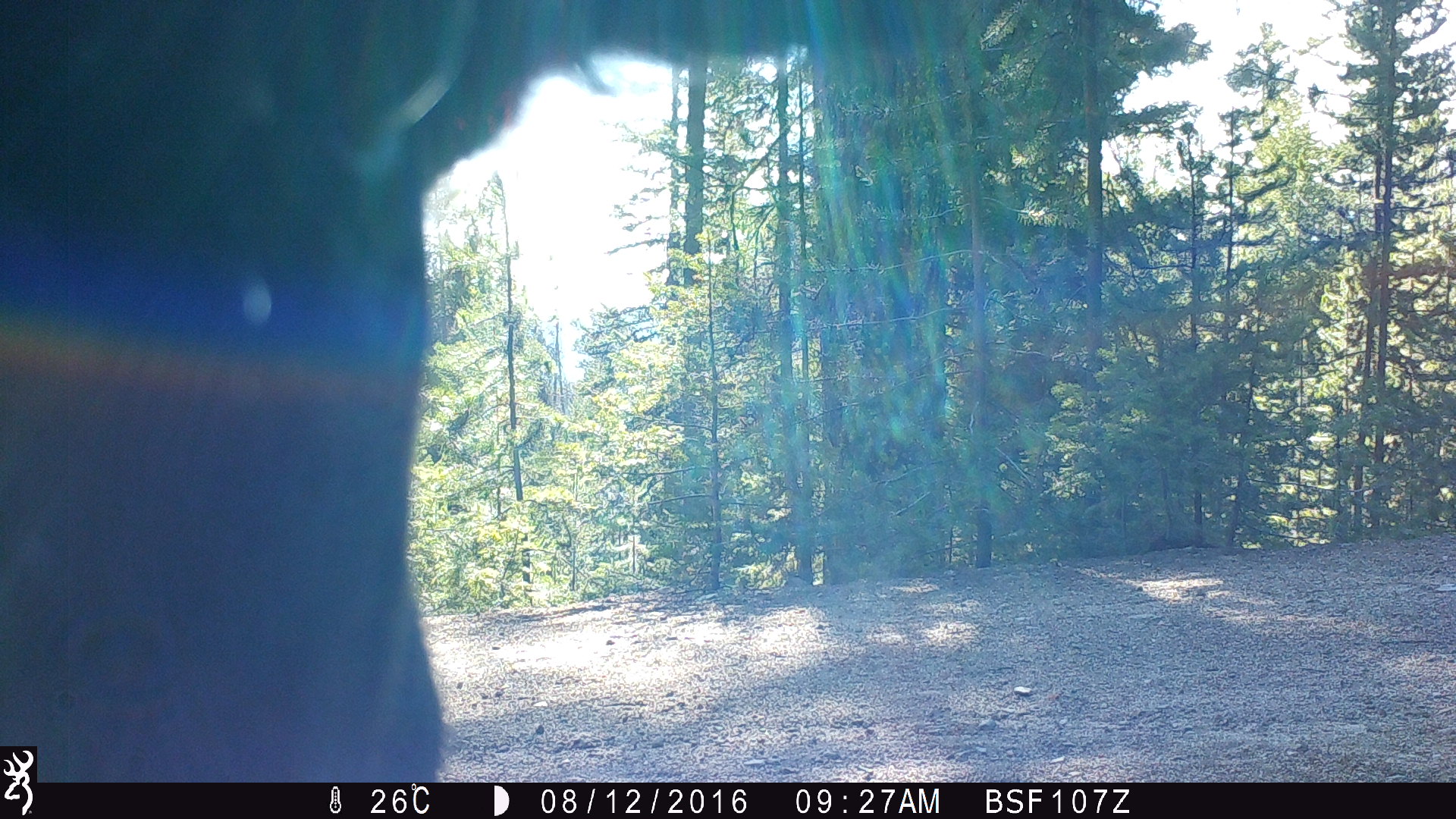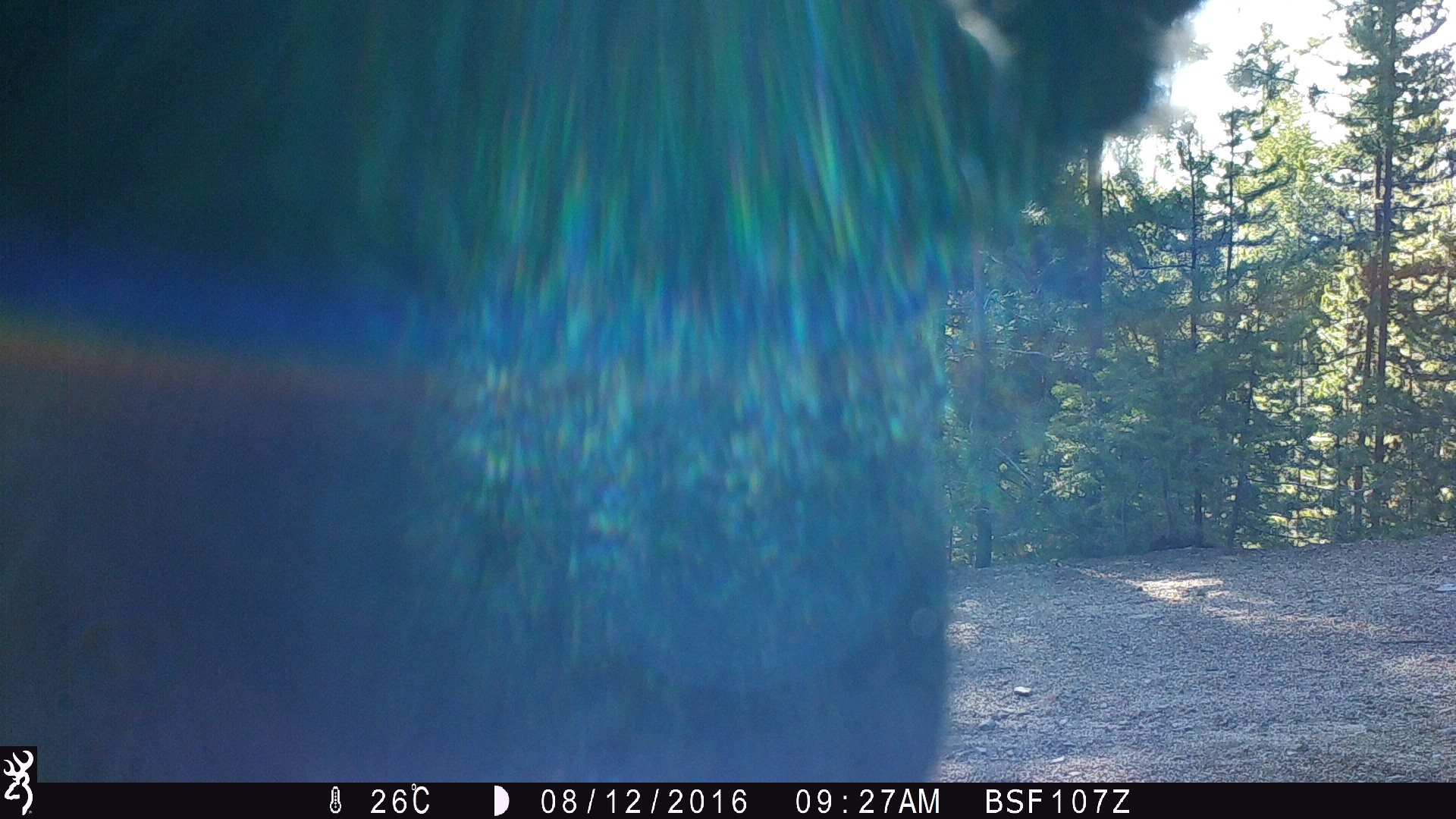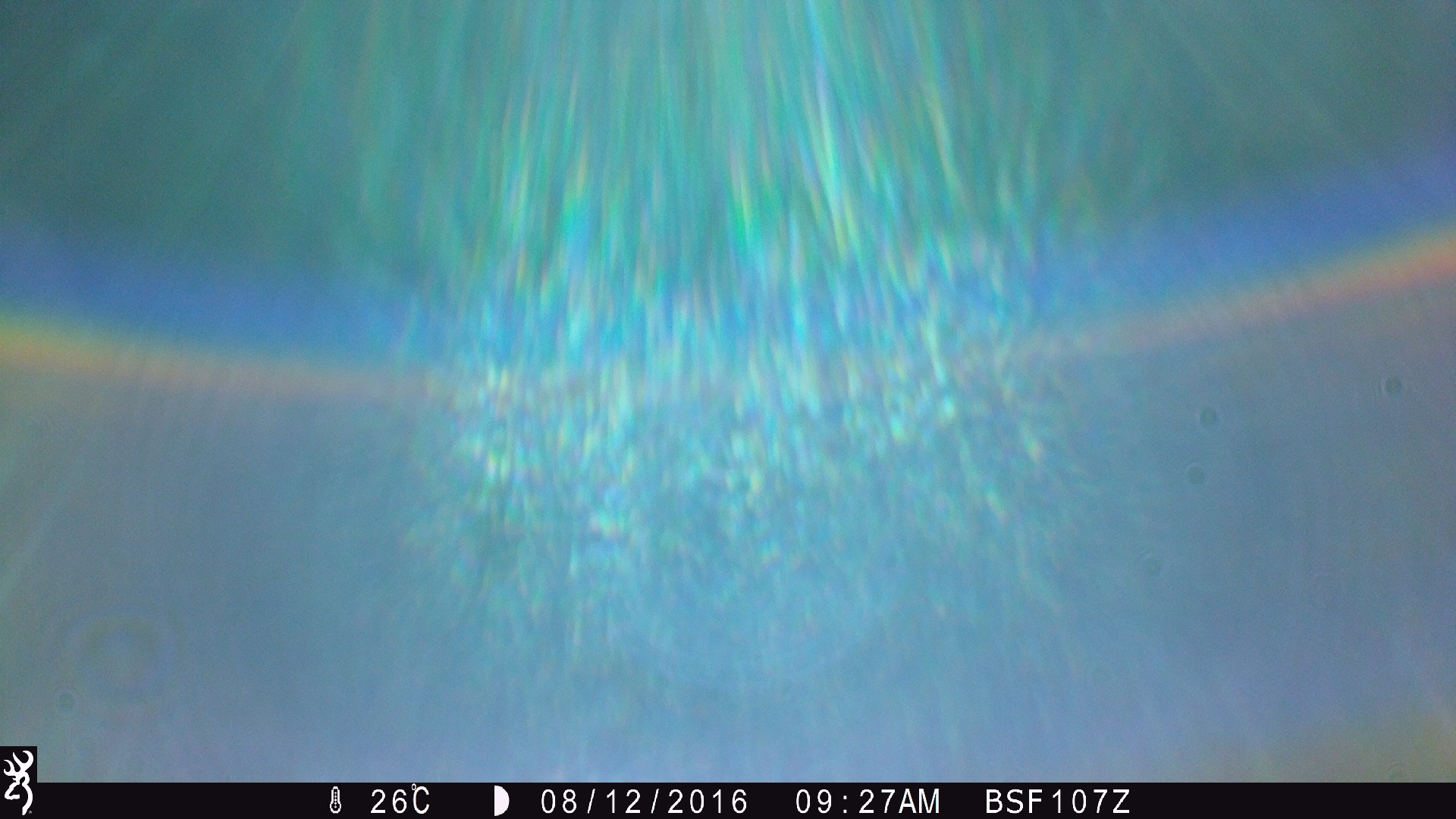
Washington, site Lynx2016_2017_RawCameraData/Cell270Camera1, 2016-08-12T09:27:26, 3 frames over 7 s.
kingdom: Animalia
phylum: Chordata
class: Mammalia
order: Artiodactyla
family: Bovidae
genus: Bos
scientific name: Bos taurus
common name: domestic cattle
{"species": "domestic cattle (Bos taurus)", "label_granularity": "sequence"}